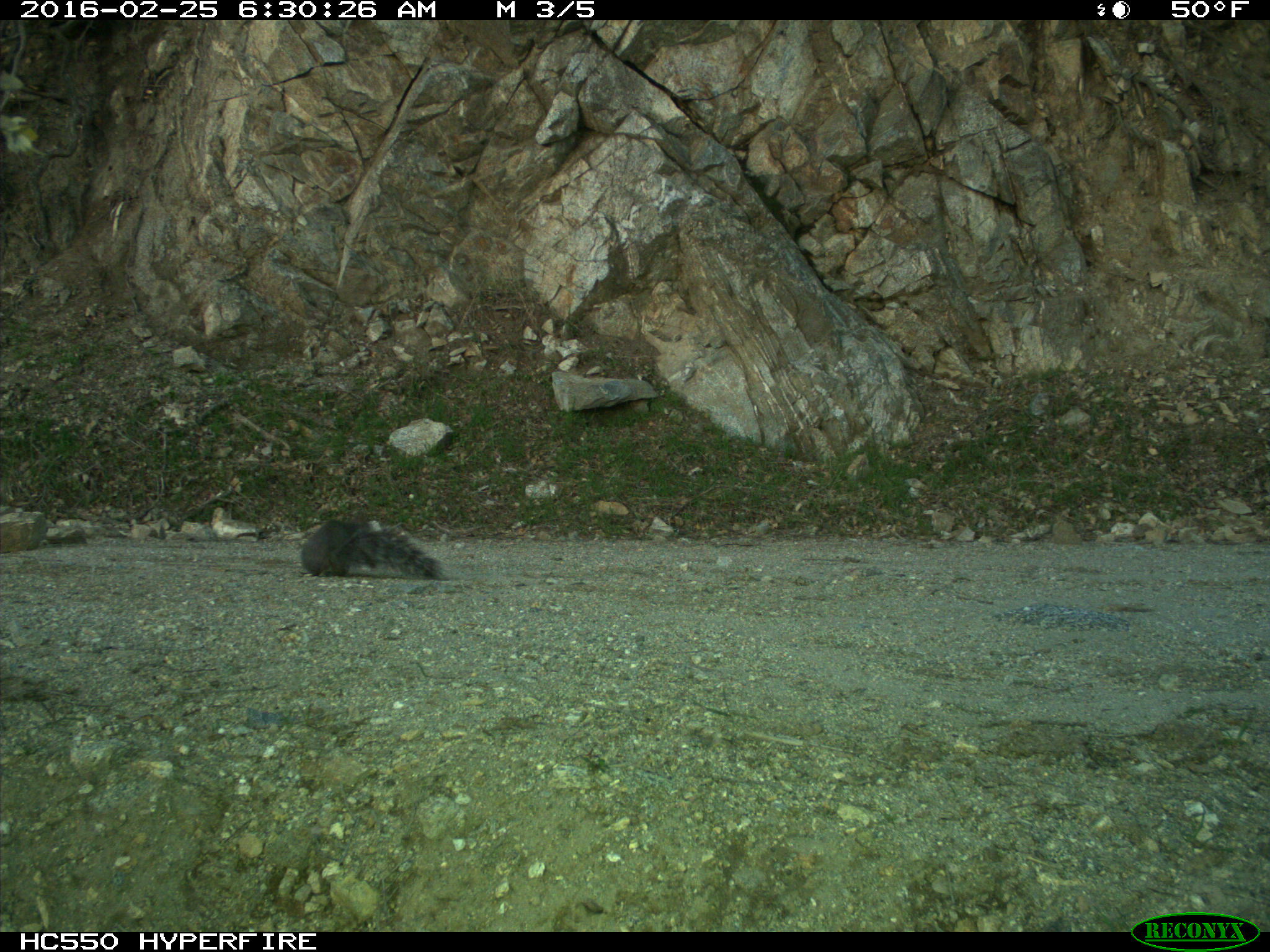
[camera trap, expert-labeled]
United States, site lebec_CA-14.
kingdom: Animalia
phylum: Chordata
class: Mammalia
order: Rodentia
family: Sciuridae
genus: Sciurus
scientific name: Sciurus carolinensis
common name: eastern gray squirrel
Sciurus carolinensis (eastern gray squirrel).